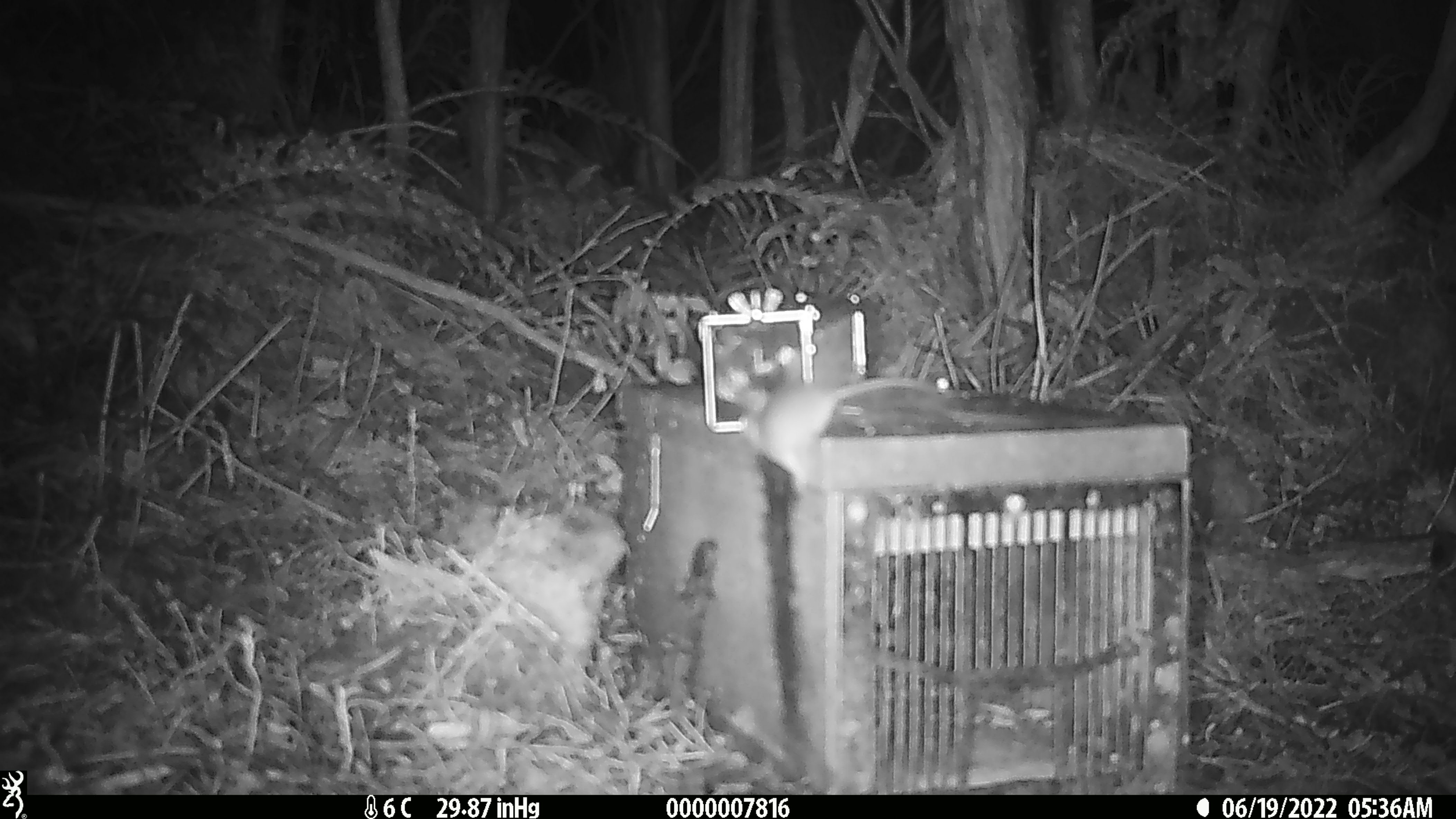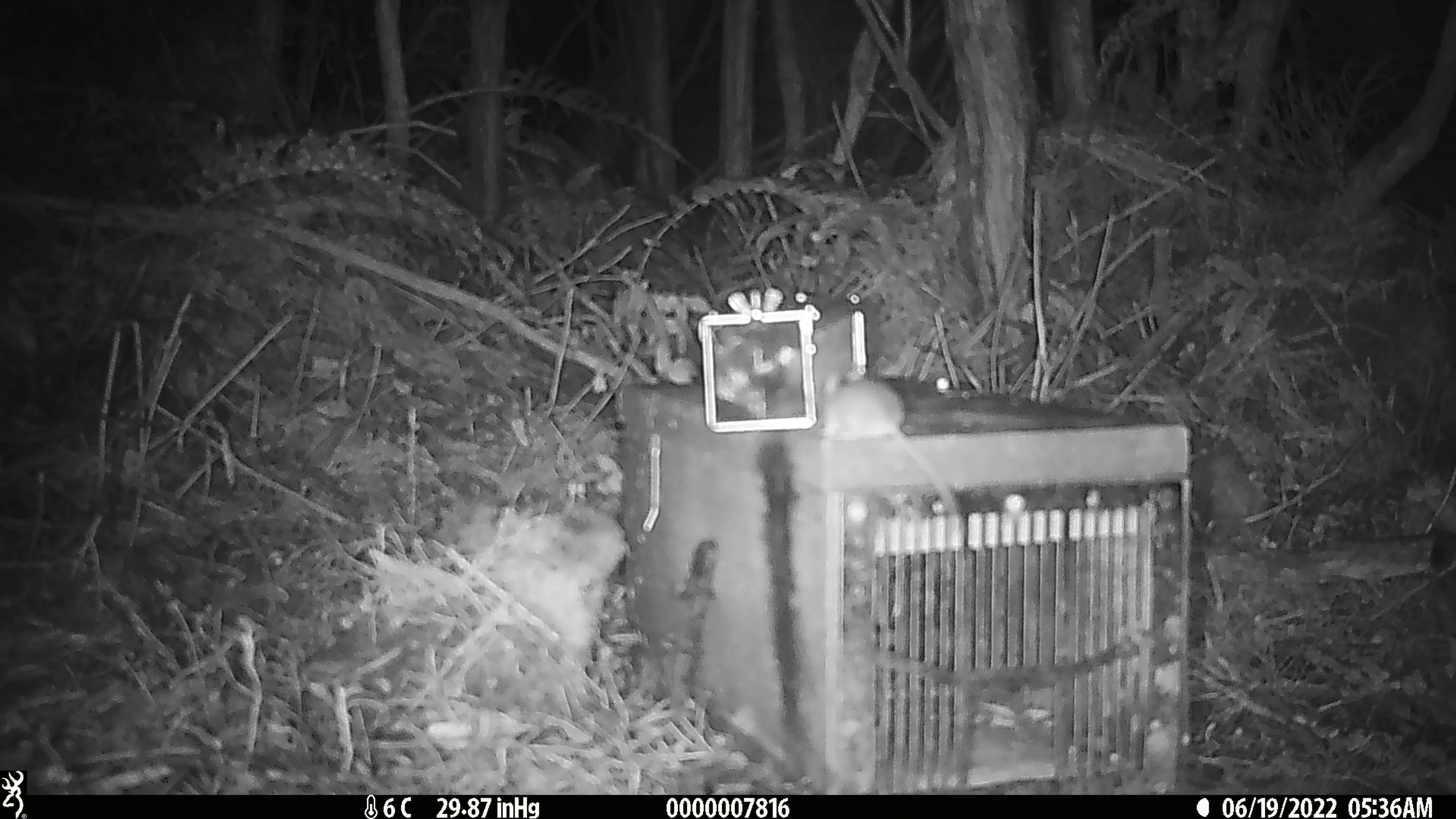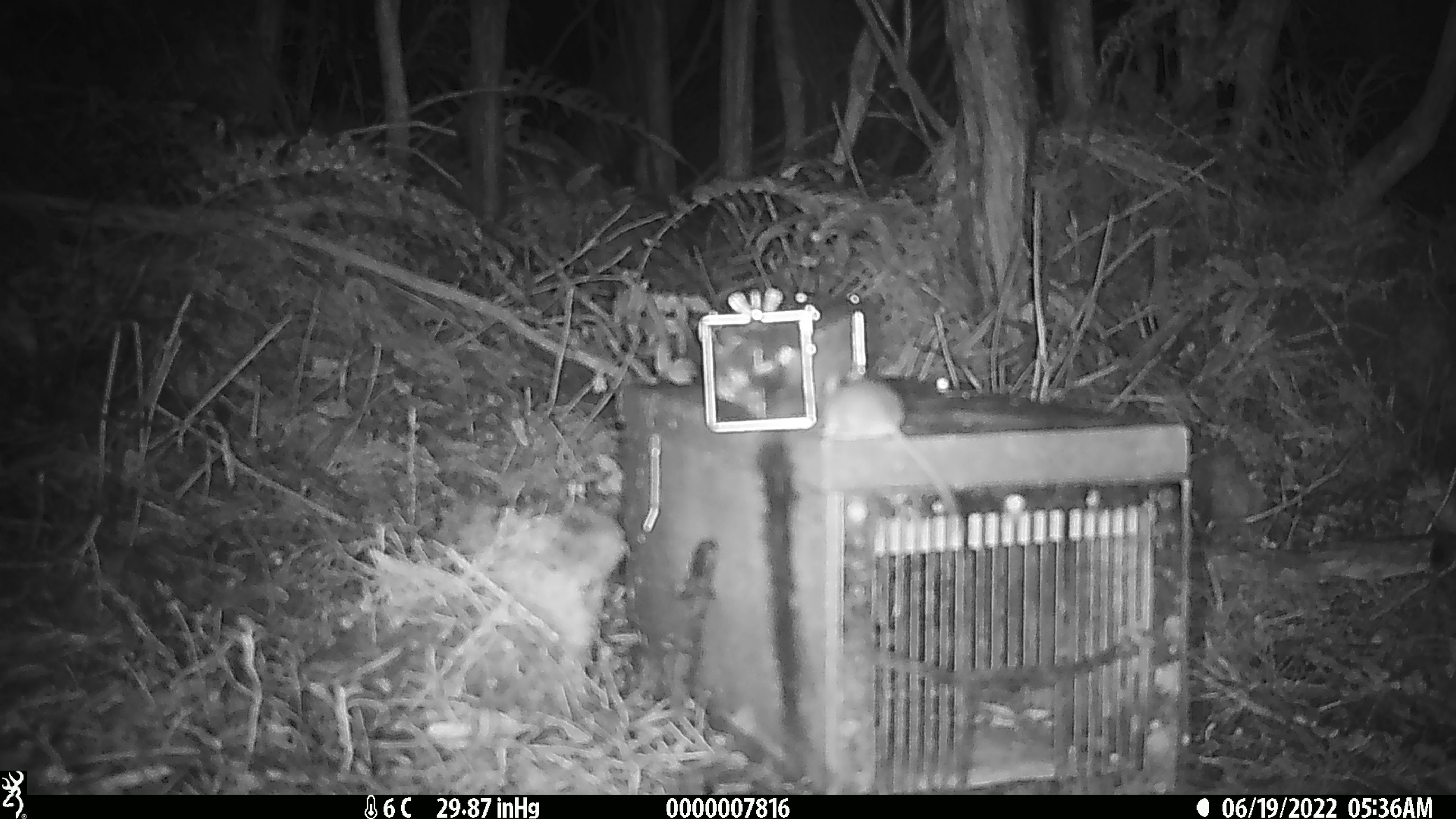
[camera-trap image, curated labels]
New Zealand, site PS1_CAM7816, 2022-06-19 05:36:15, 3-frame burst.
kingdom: Animalia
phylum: Chordata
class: Mammalia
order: Rodentia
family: Muridae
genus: Mus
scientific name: Mus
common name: mouse